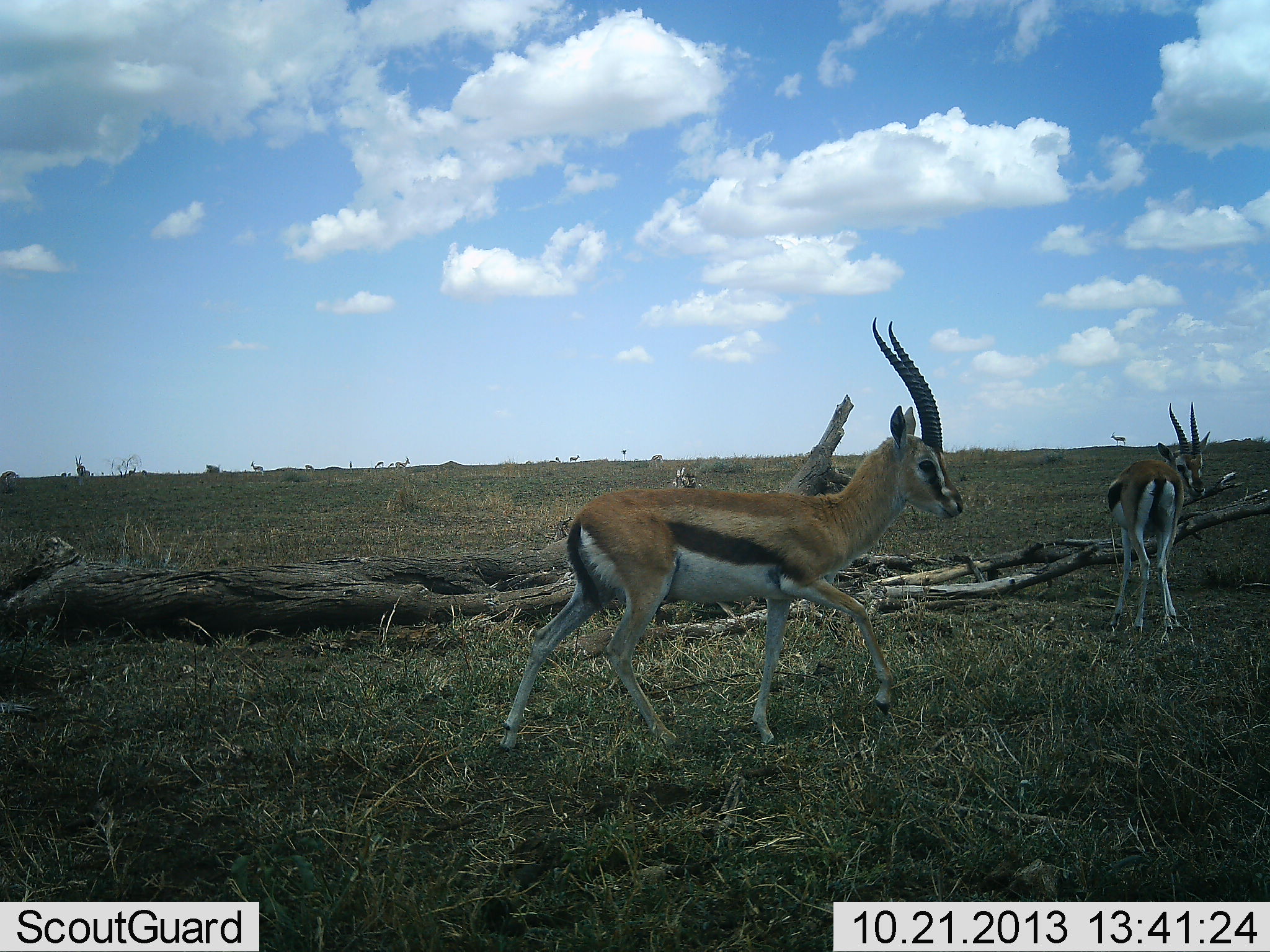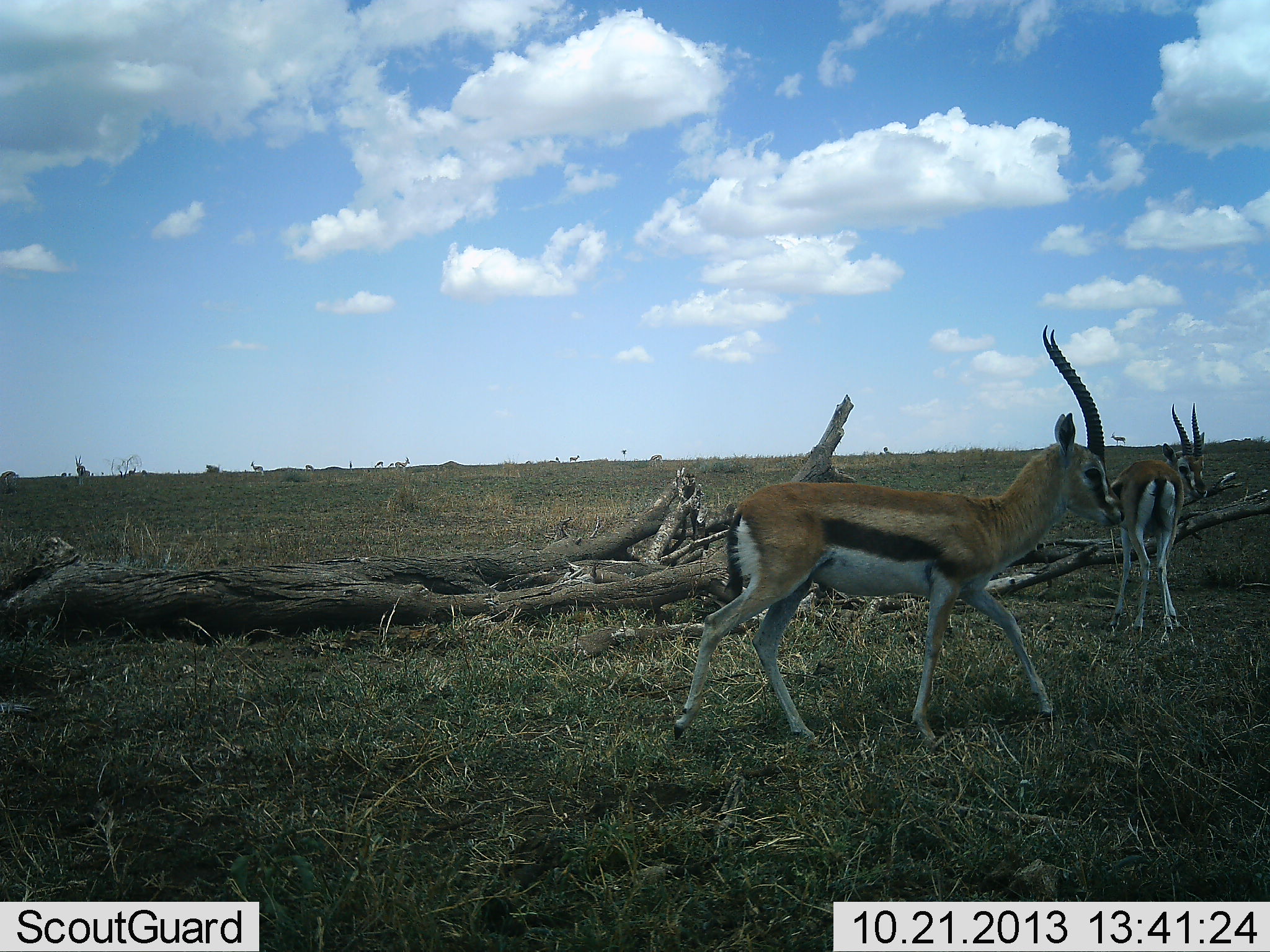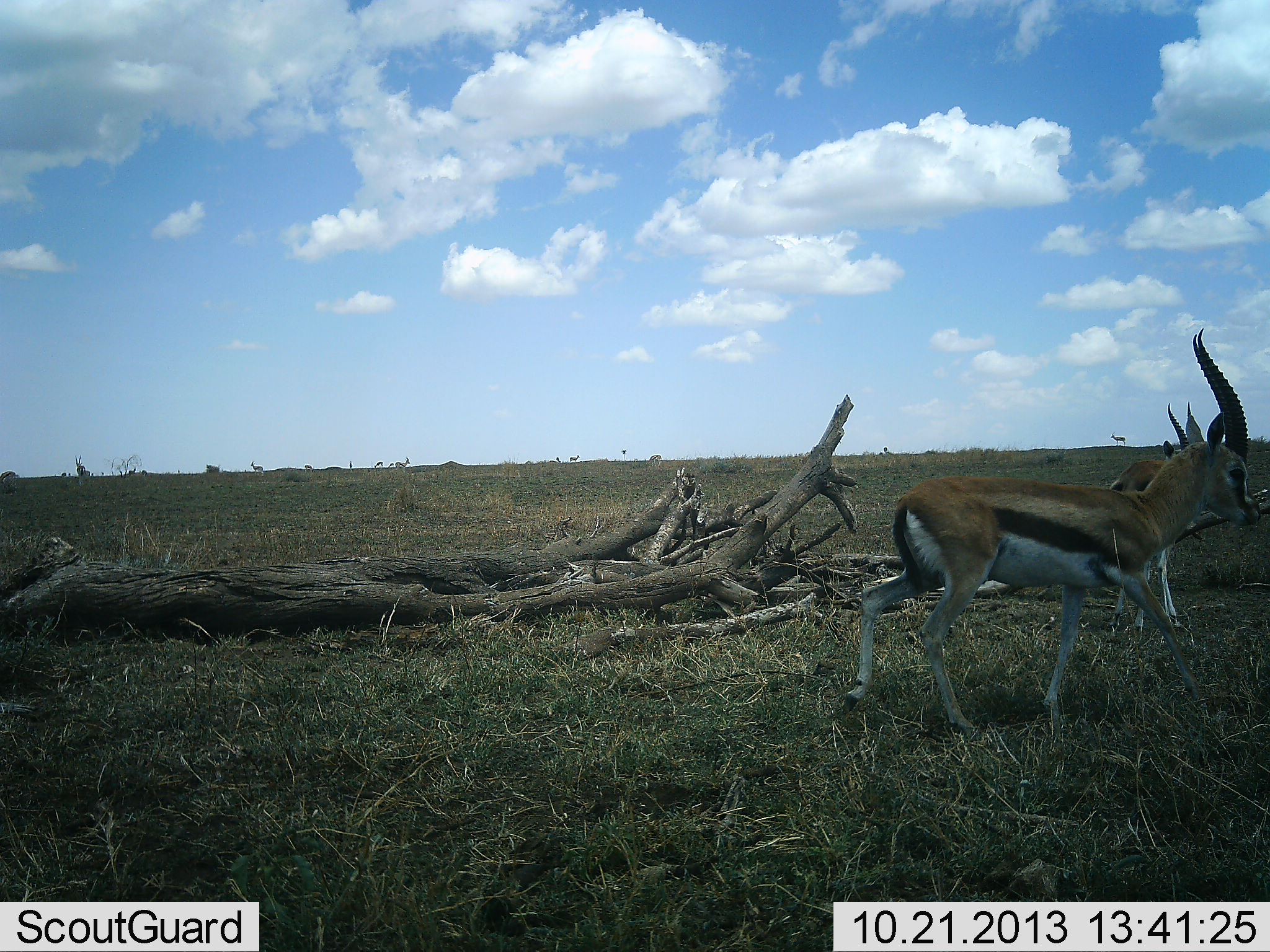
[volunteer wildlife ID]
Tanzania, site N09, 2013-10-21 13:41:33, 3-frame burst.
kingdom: Animalia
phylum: Chordata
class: Mammalia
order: Artiodactyla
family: Bovidae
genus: Eudorcas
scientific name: Eudorcas thomsonii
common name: thomson's gazelle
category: gazellethomsons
Gazellethomsons (thomson's gazelle) (Eudorcas thomsonii), count 2. Behavior (volunteer vote fractions): standing 88%, resting 0%, moving 75%, interacting 0%. Young present (vote fraction): 0%. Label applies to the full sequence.